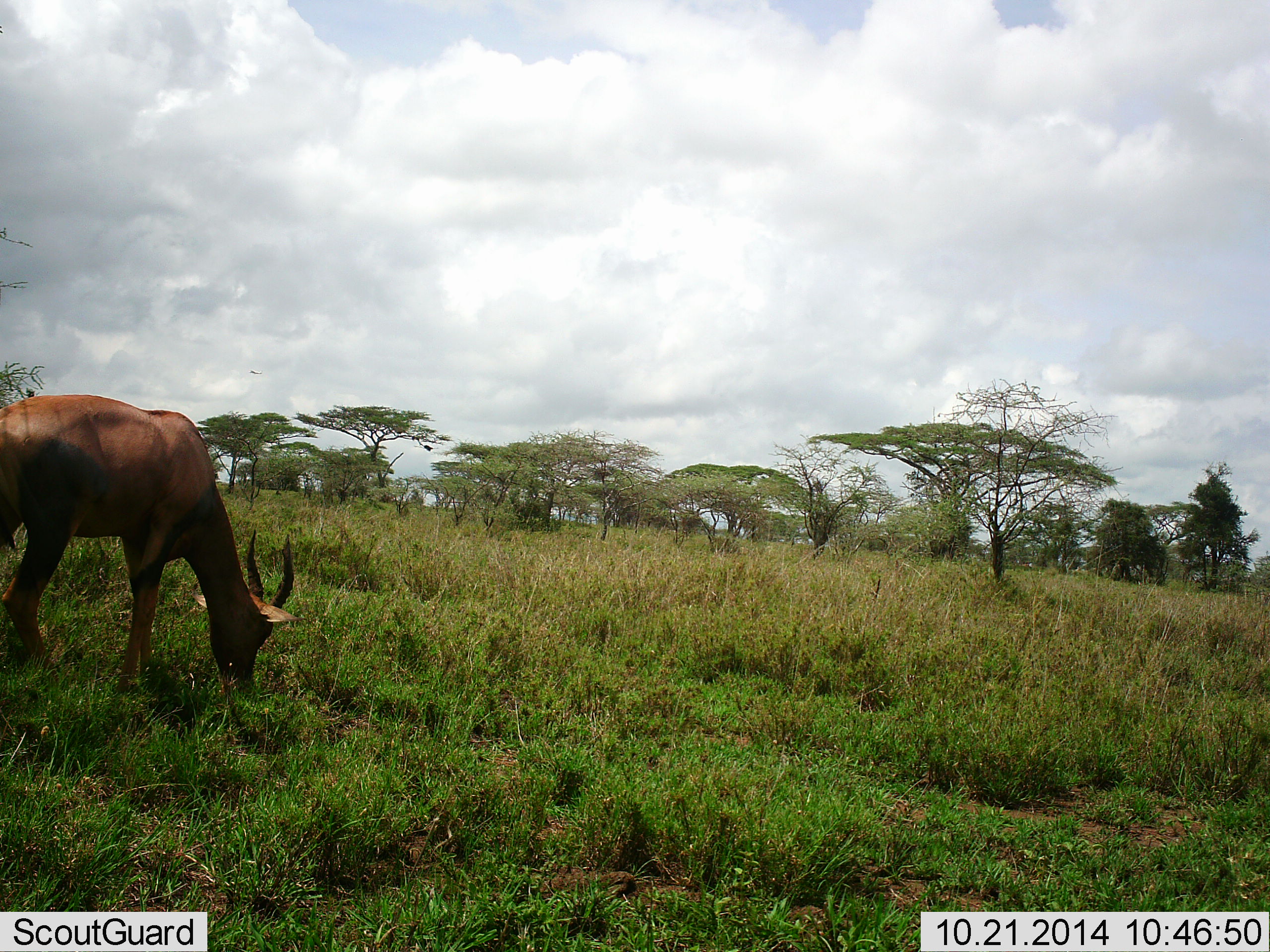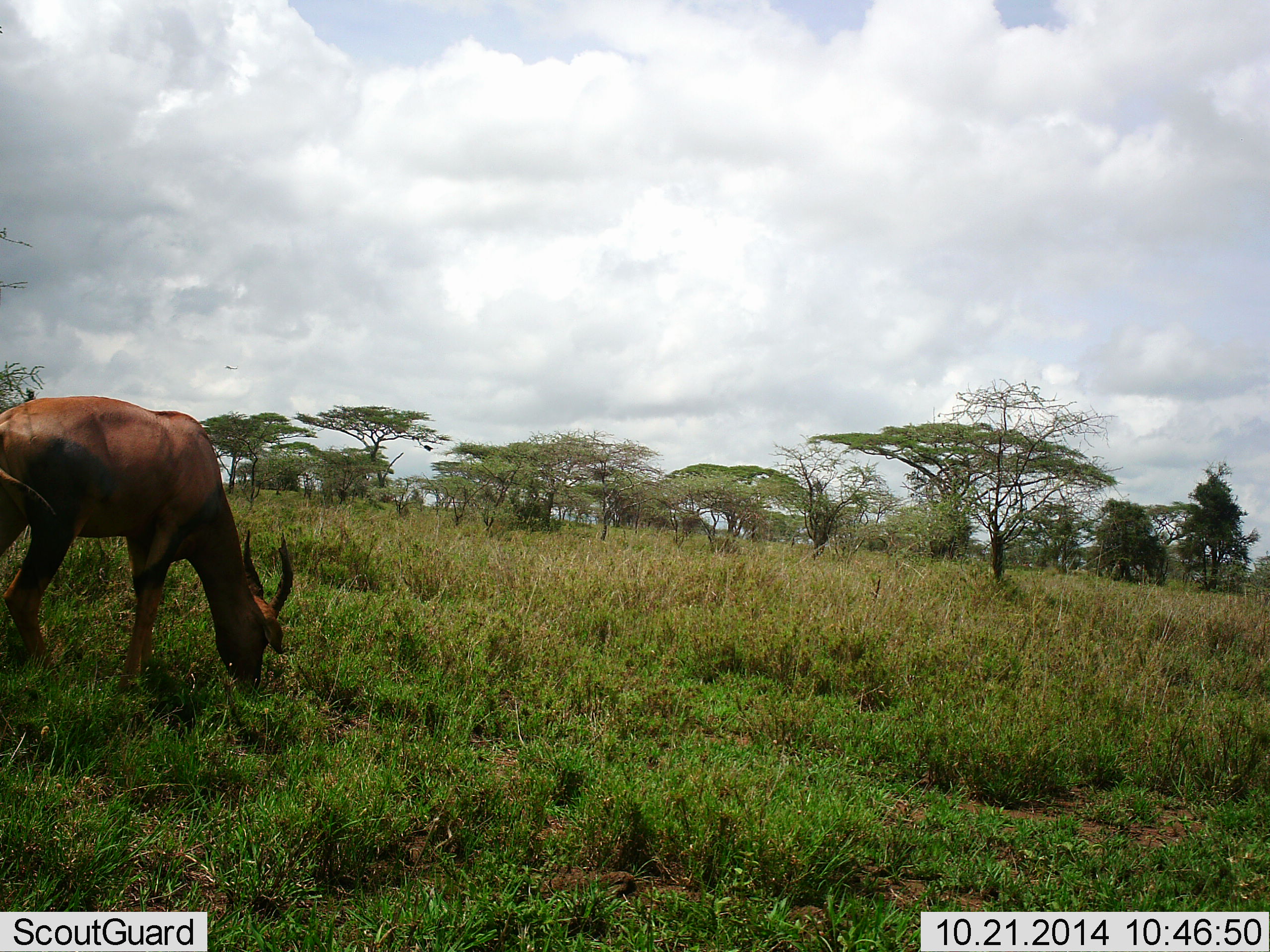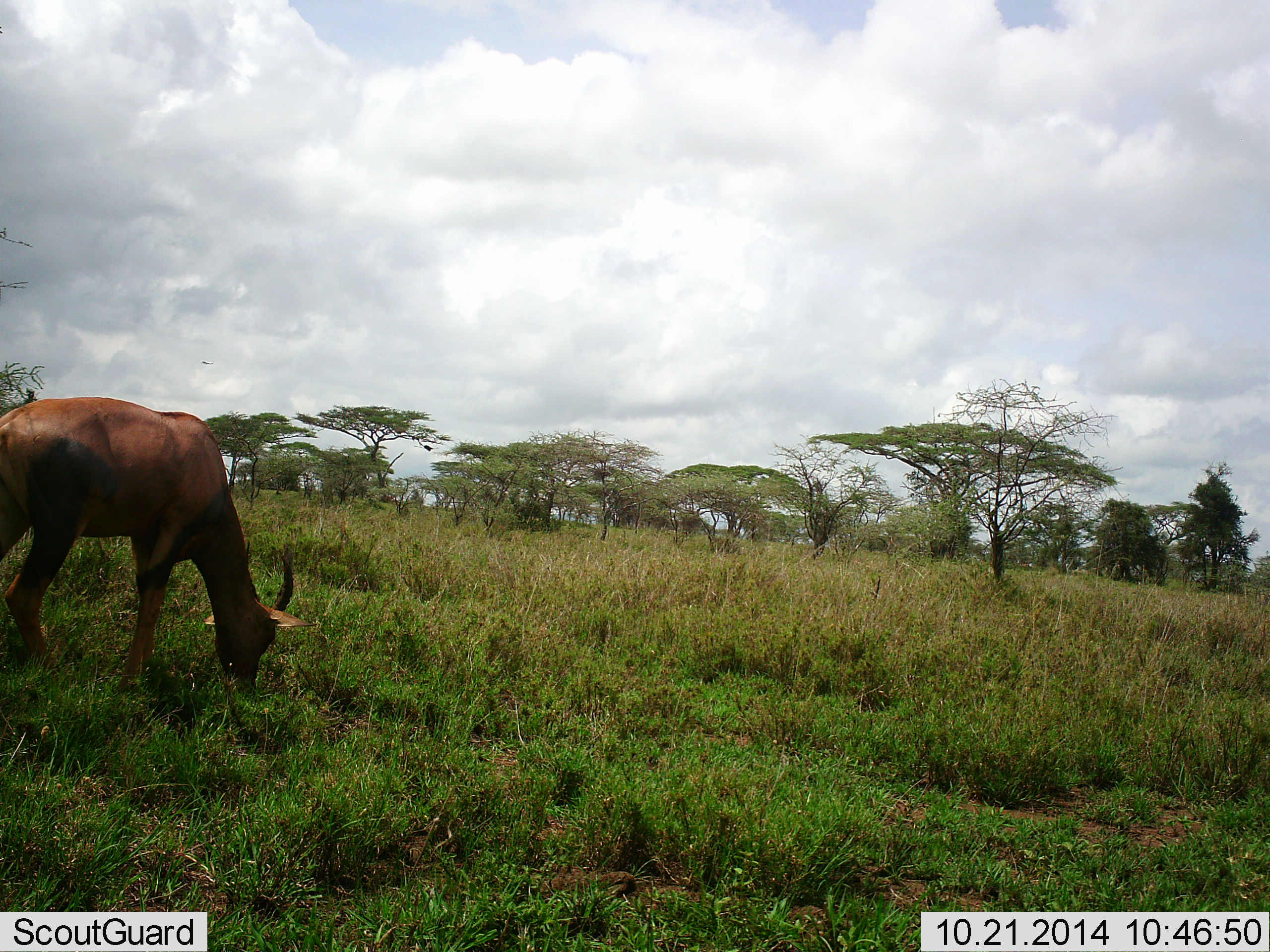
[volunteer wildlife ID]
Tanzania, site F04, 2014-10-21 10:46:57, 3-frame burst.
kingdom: Animalia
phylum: Chordata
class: Mammalia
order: Artiodactyla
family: Bovidae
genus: Damaliscus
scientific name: Damaliscus lunatus jimela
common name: topi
Topi (Damaliscus lunatus jimela), count 1. Behavior (volunteer vote fractions): standing 18%, resting 0%, moving 0%, interacting 0%. Young present (vote fraction): 0%. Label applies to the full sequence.